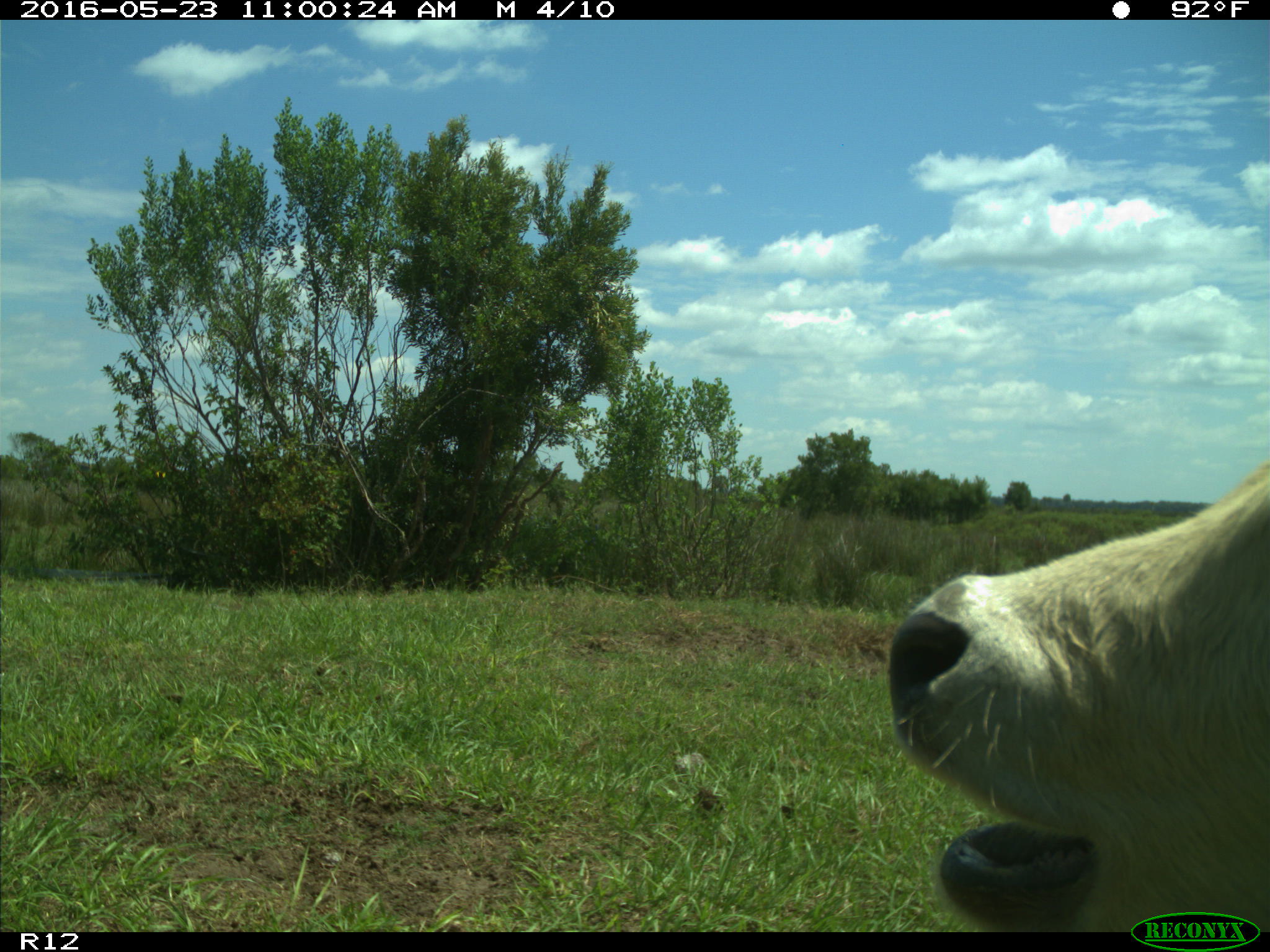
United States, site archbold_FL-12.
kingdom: Animalia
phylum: Chordata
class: Mammalia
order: Artiodactyla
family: Bovidae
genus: Bos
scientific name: Bos taurus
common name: domestic cow